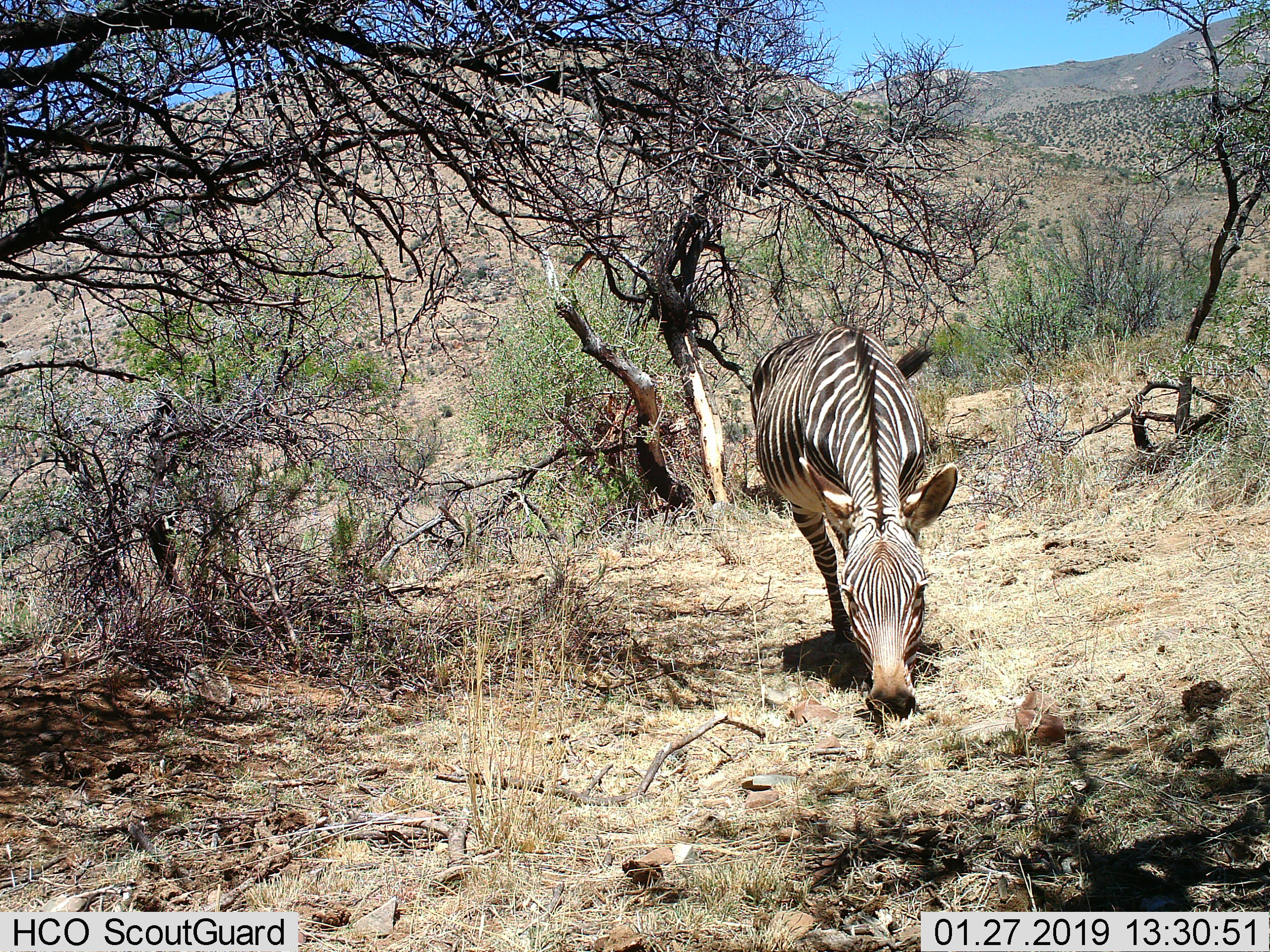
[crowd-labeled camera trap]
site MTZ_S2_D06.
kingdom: Animalia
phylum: Chordata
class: Mammalia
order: Perissodactyla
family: Equidae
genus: Equus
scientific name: Equus zebra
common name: mountain zebra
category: zebramountain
Zebramountain (mountain zebra) (Equus zebra), count 1. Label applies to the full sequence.